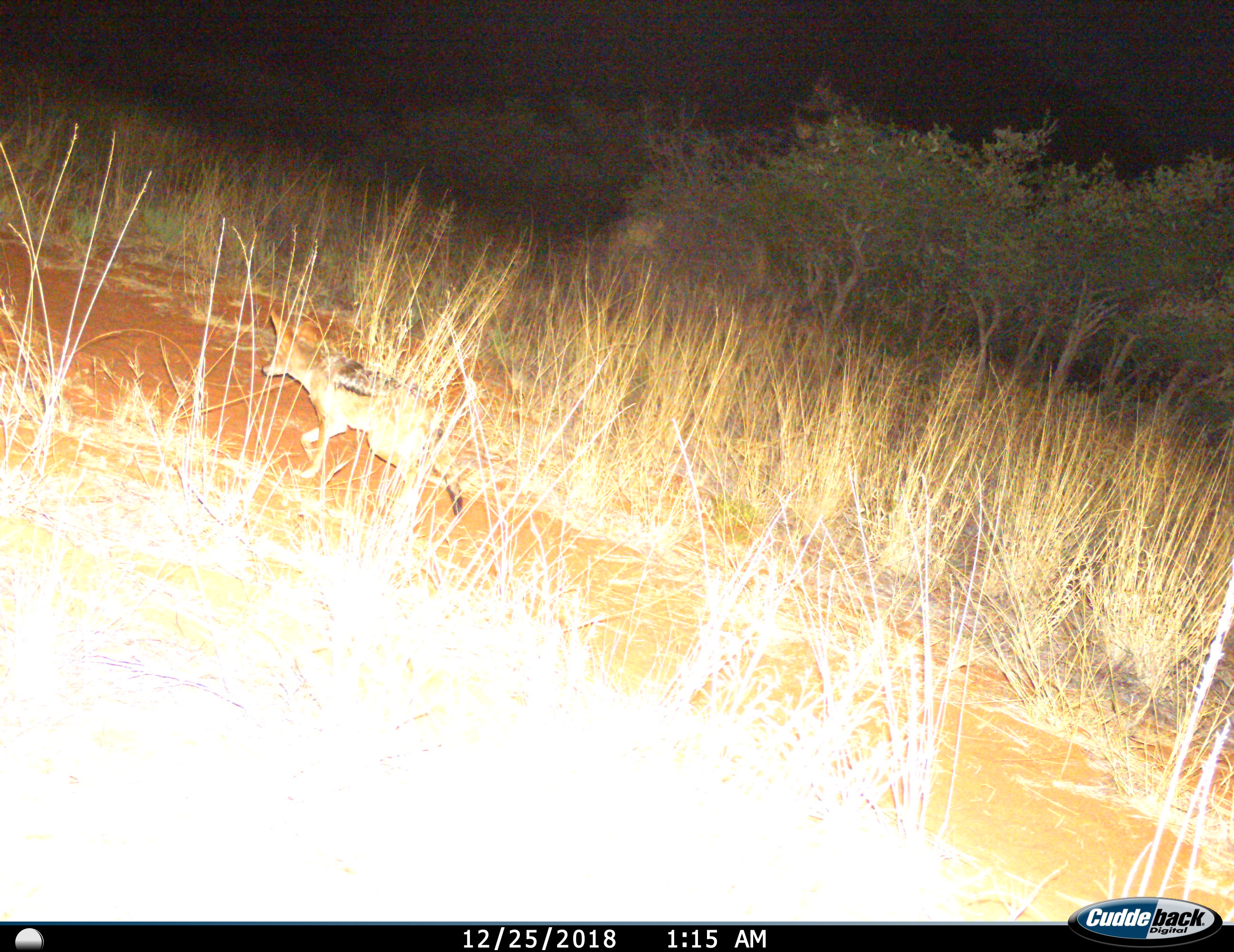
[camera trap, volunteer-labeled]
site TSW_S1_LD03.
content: unidentified animal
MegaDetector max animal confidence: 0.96